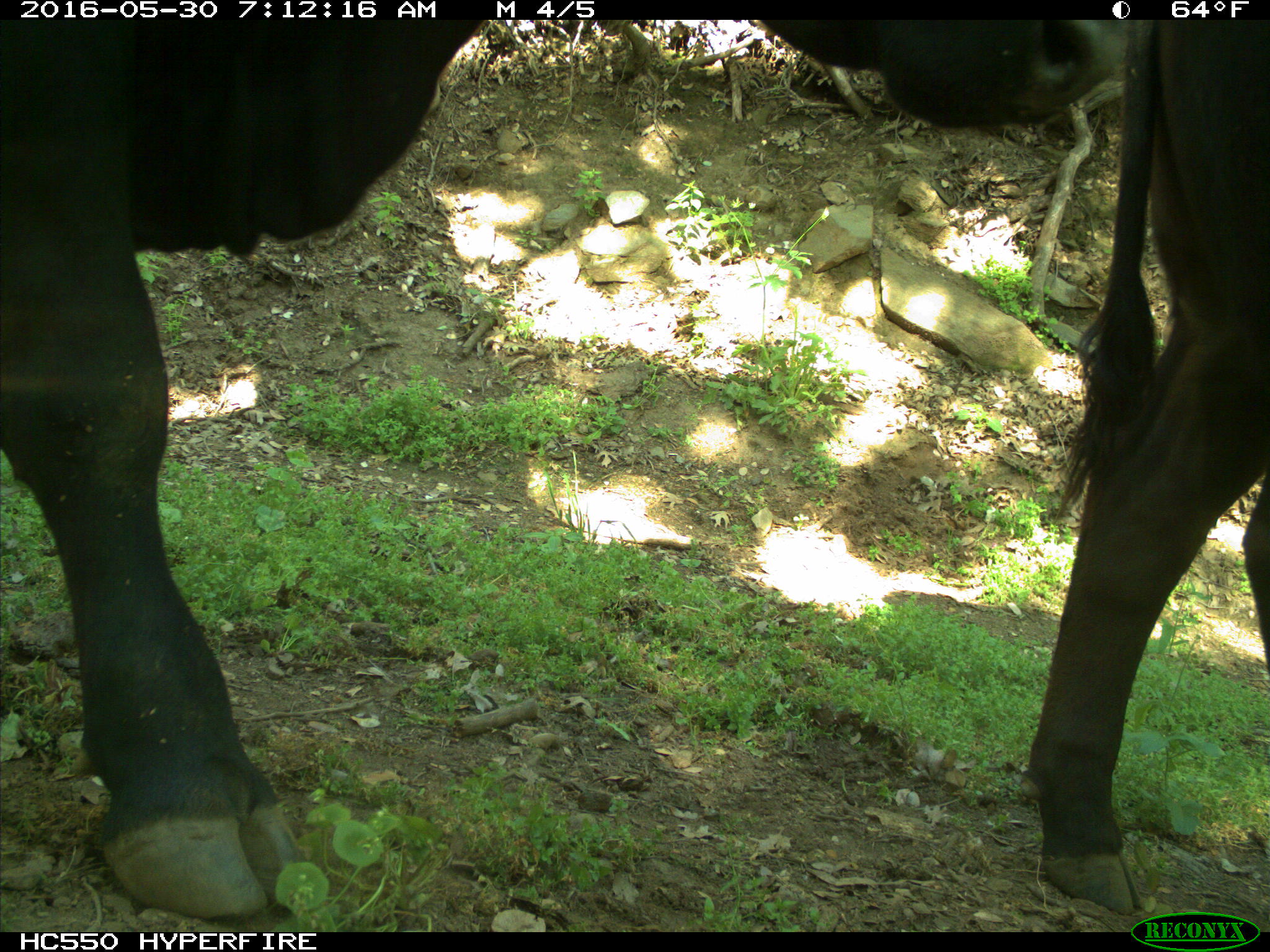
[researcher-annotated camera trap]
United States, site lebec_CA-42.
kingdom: Animalia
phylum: Chordata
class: Mammalia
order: Artiodactyla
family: Bovidae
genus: Bos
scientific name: Bos taurus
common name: domestic cow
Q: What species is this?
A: Bos taurus (domestic cow).